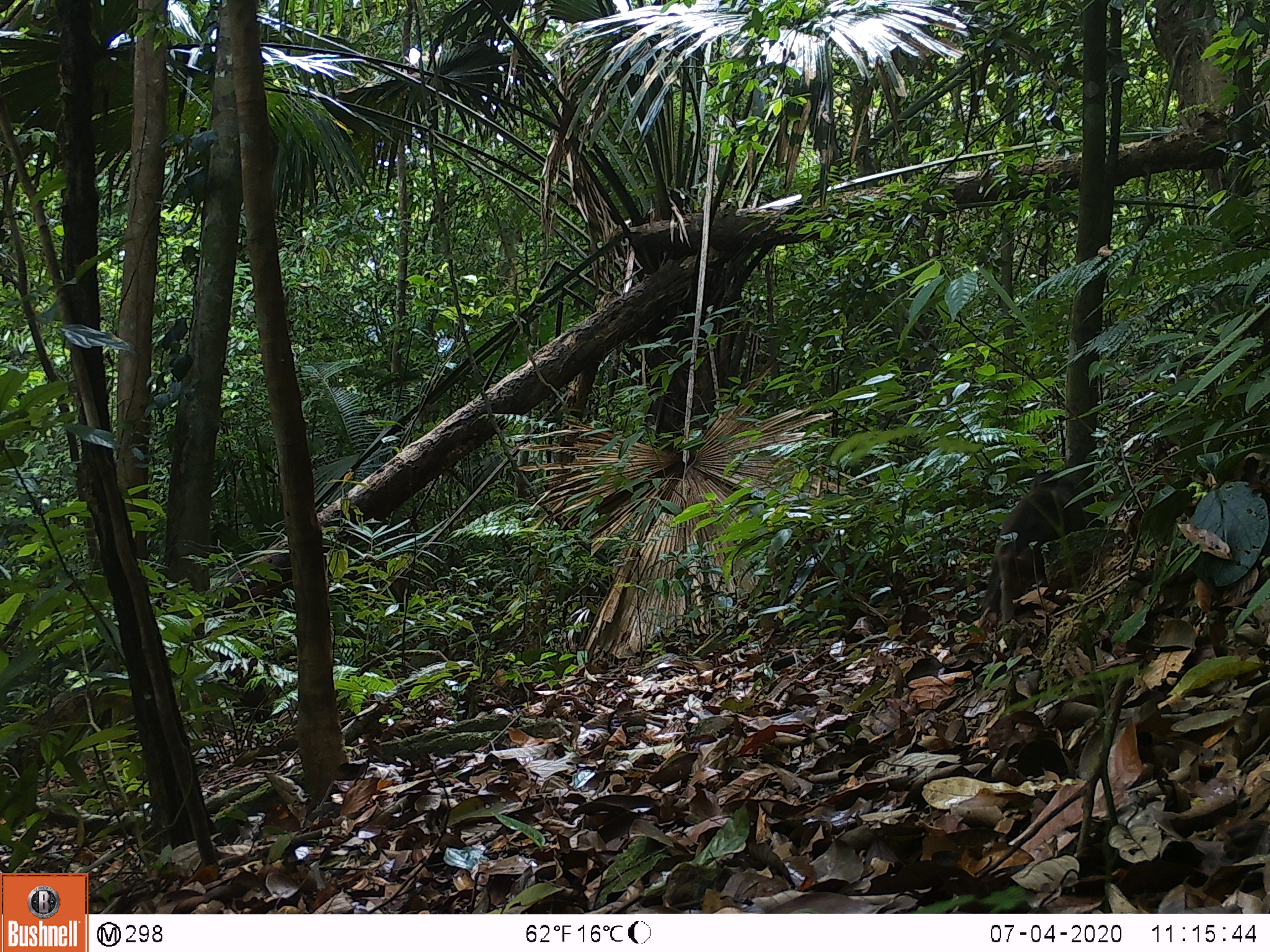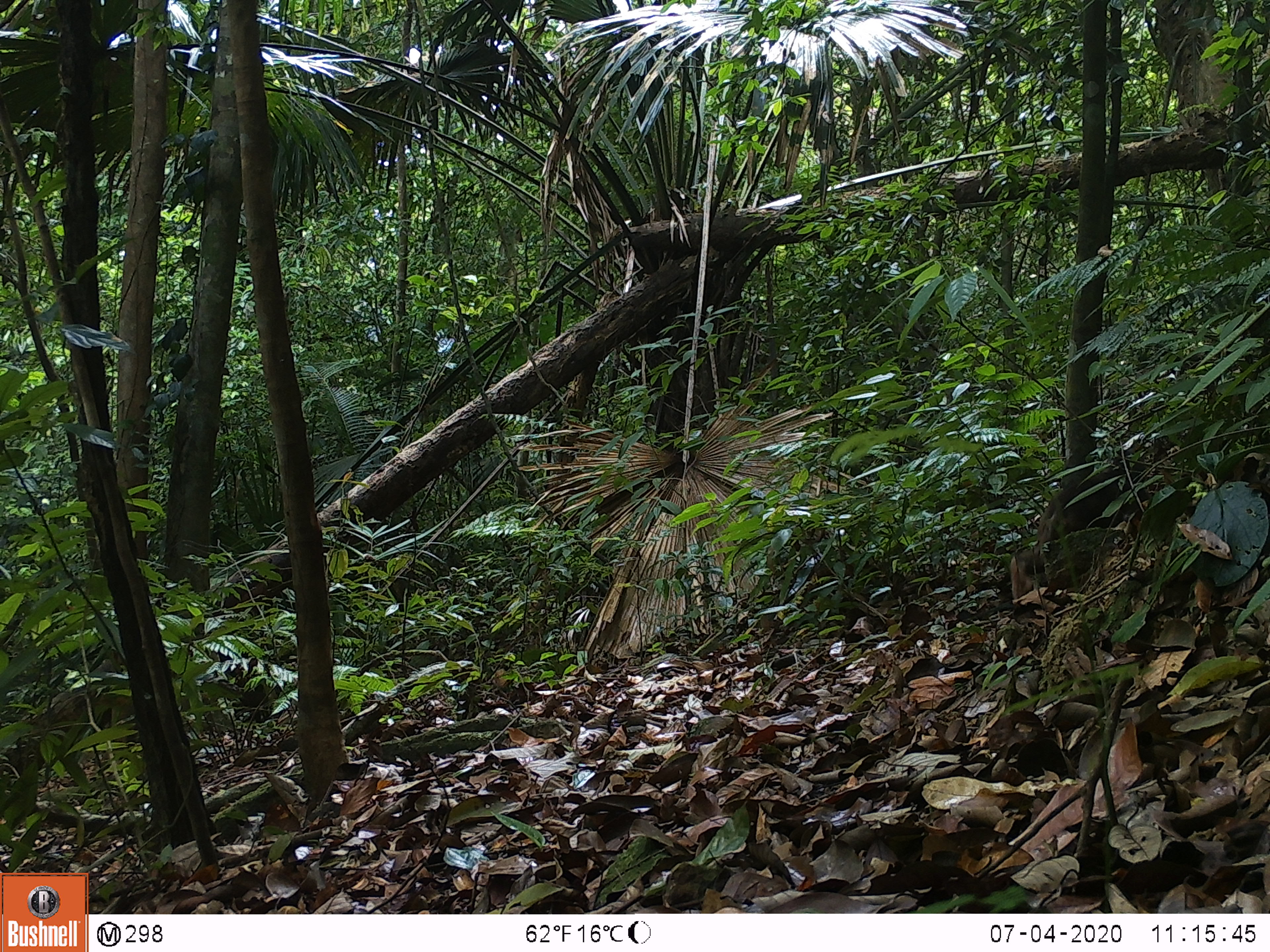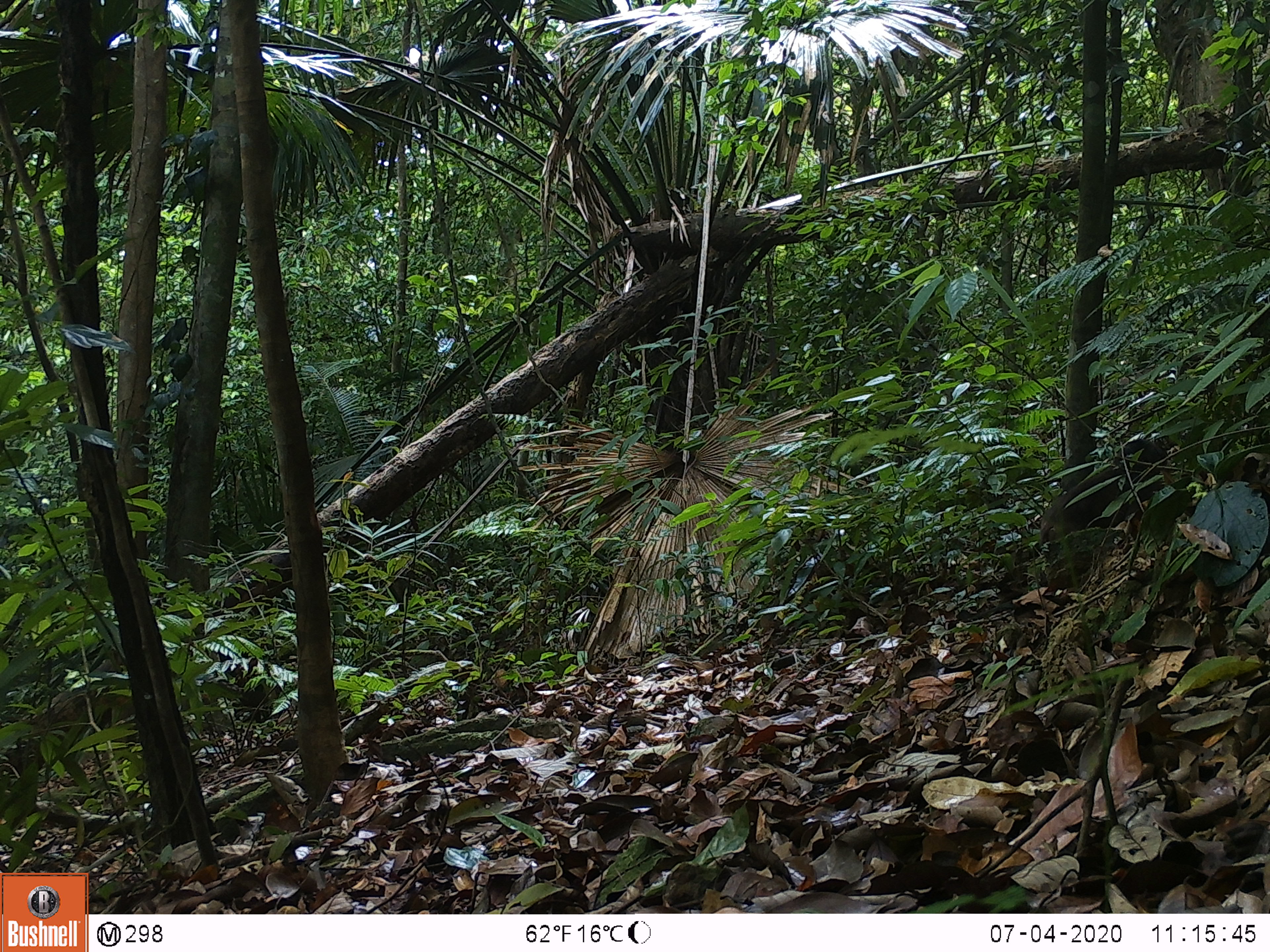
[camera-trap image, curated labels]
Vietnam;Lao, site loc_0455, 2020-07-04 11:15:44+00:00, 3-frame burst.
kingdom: Animalia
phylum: Chordata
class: Mammalia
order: Primates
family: Cercopithecidae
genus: Macaca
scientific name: Macaca arctoides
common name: stump-tailed macaque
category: stump tailed macaque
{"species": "stump tailed macaque (stump-tailed macaque) (Macaca arctoides)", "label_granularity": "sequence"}